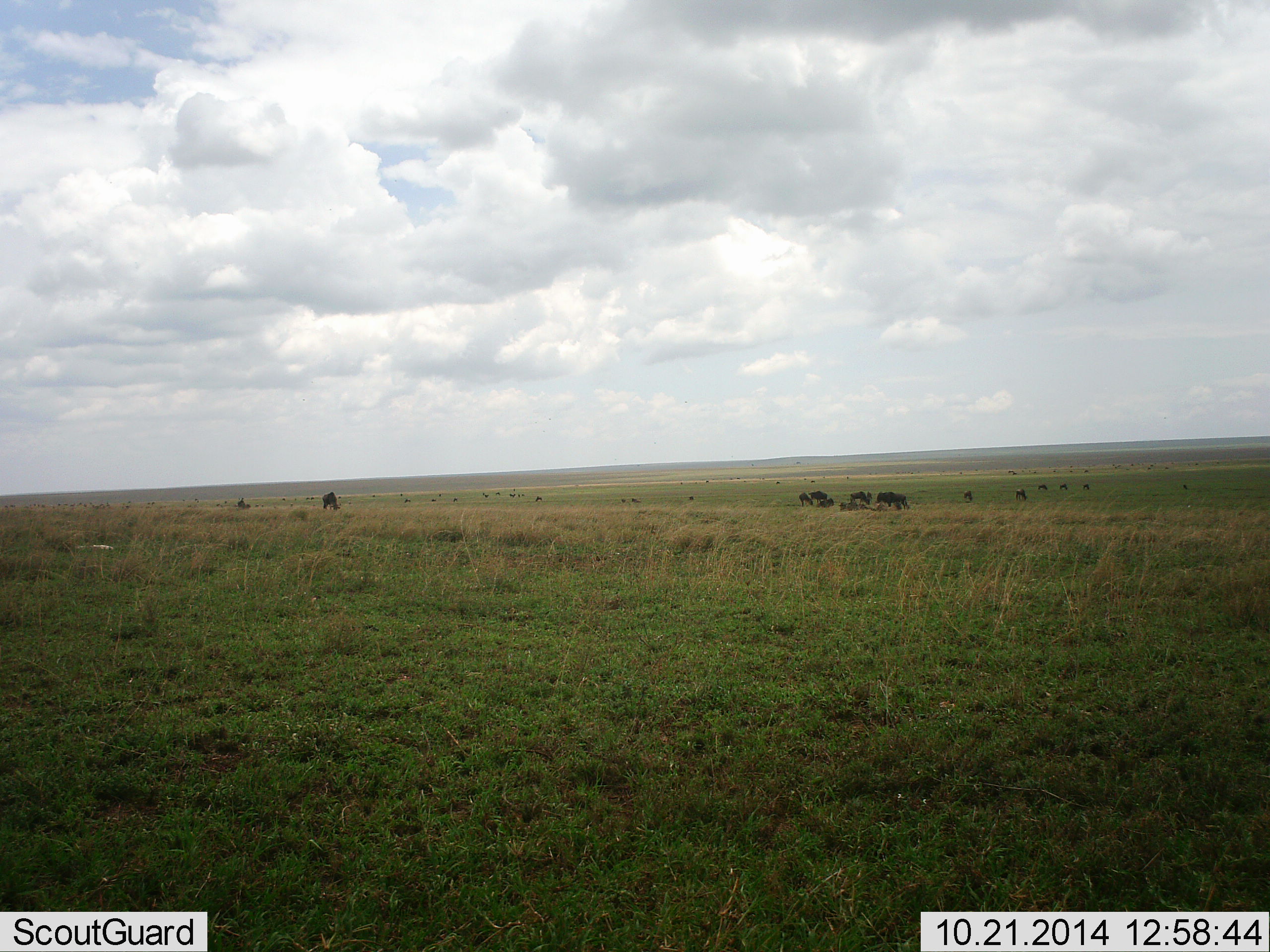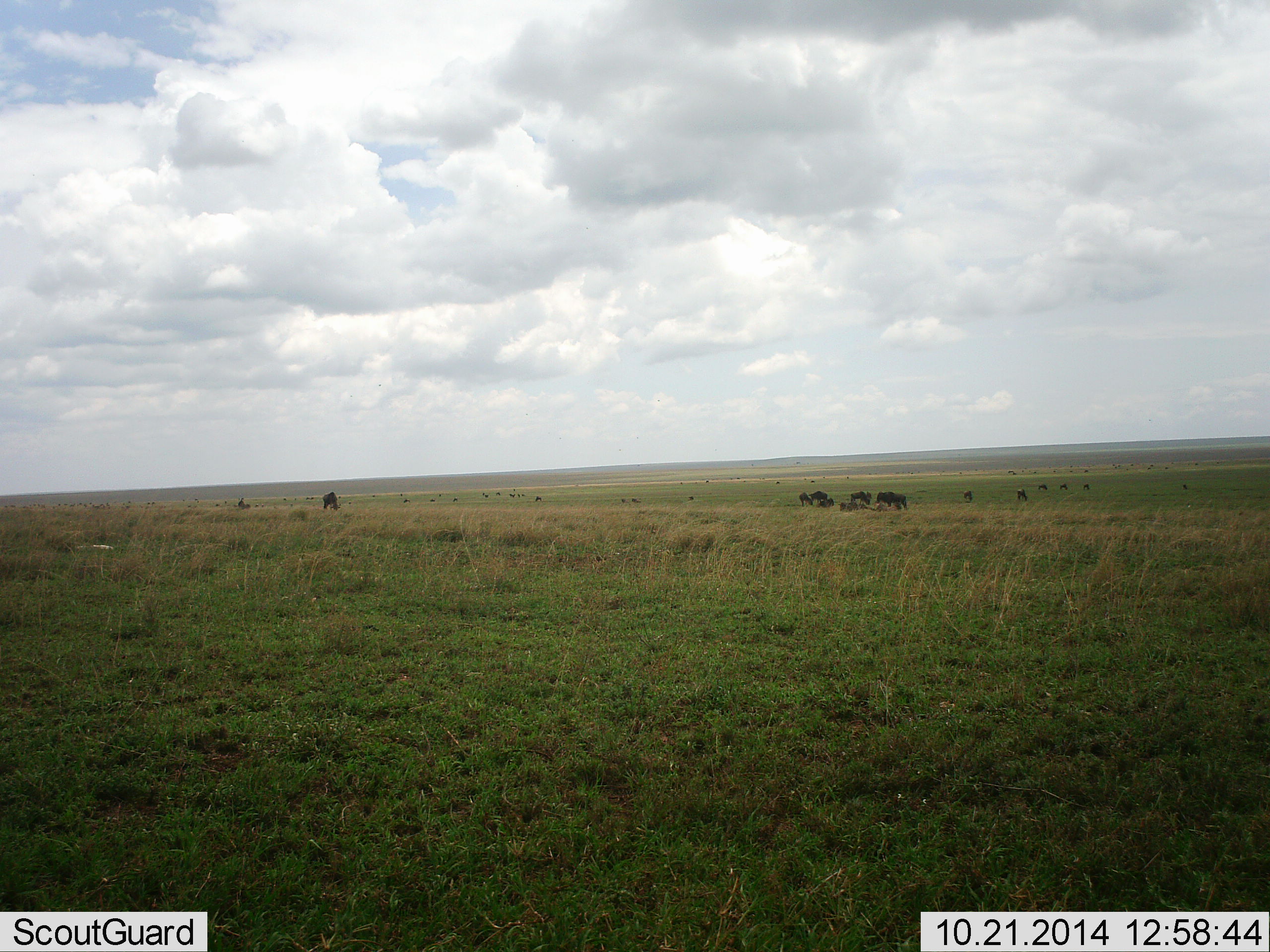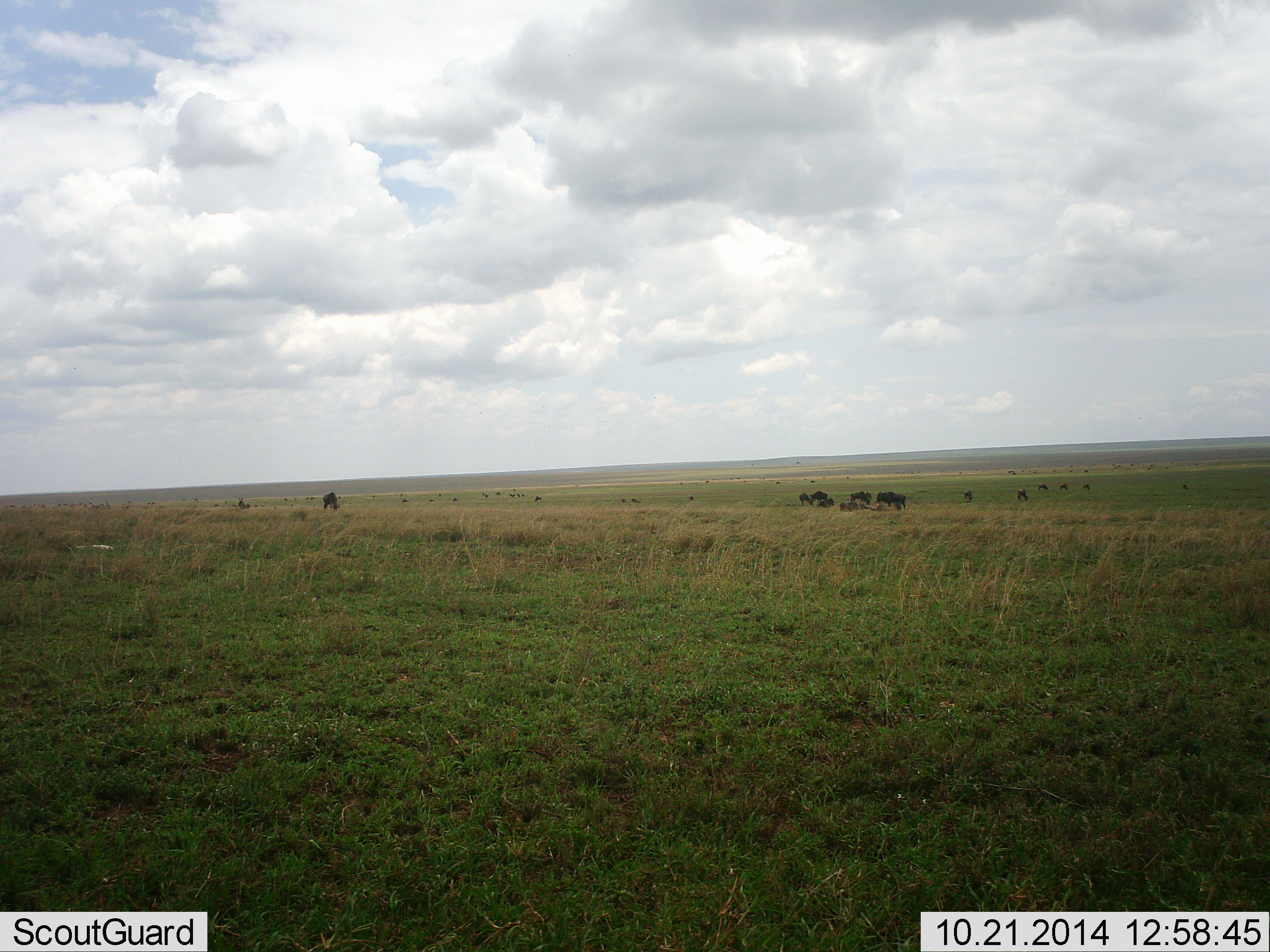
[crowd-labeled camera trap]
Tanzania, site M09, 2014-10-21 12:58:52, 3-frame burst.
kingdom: Animalia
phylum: Chordata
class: Mammalia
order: Artiodactyla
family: Bovidae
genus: Connochaetes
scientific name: Connochaetes taurinus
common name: blue wildebeest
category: wildebeest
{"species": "wildebeest (blue wildebeest) (Connochaetes taurinus)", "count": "11-50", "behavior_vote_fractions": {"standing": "60%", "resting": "40%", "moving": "10%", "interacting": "10%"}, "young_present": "0%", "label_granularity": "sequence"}